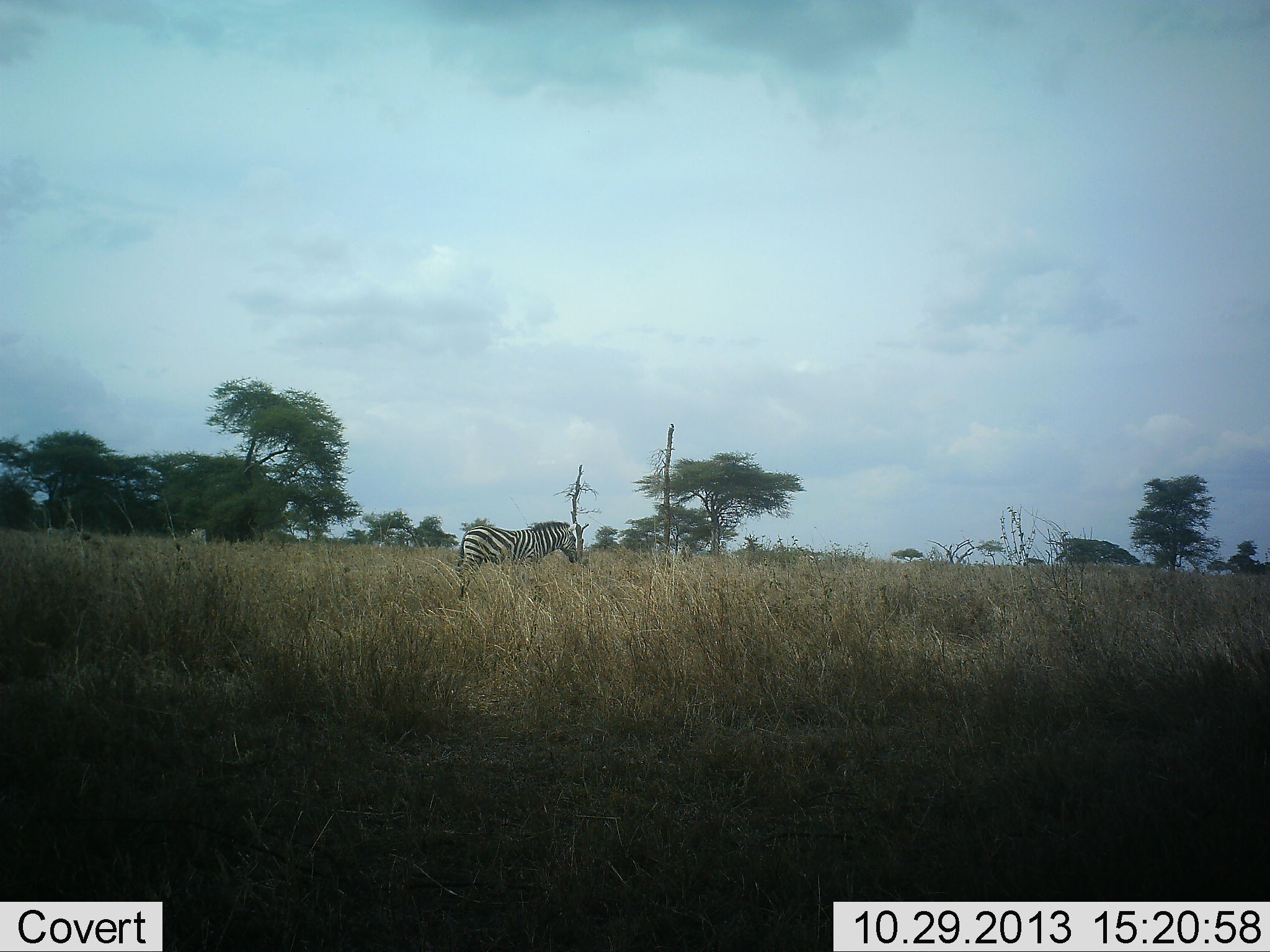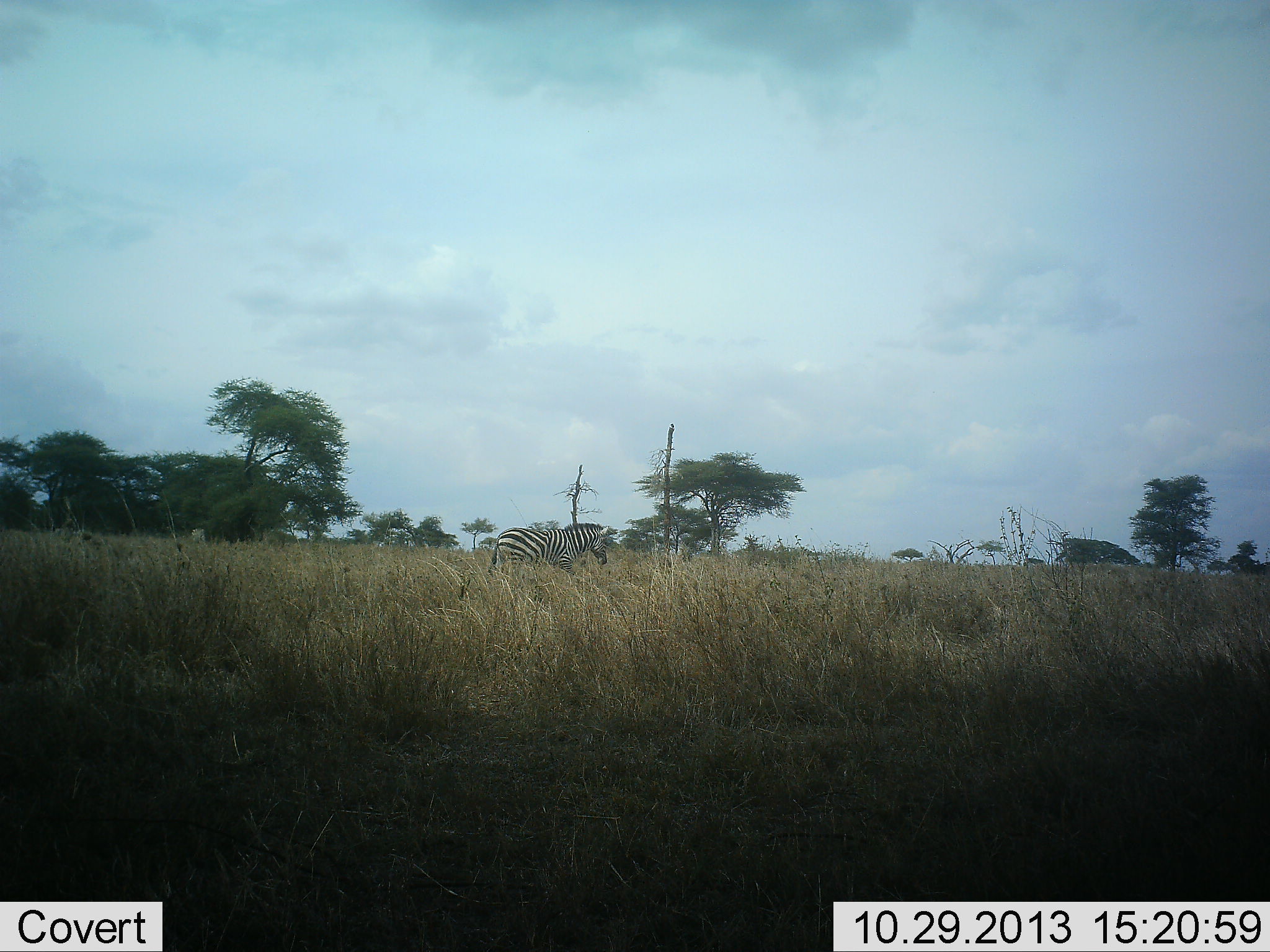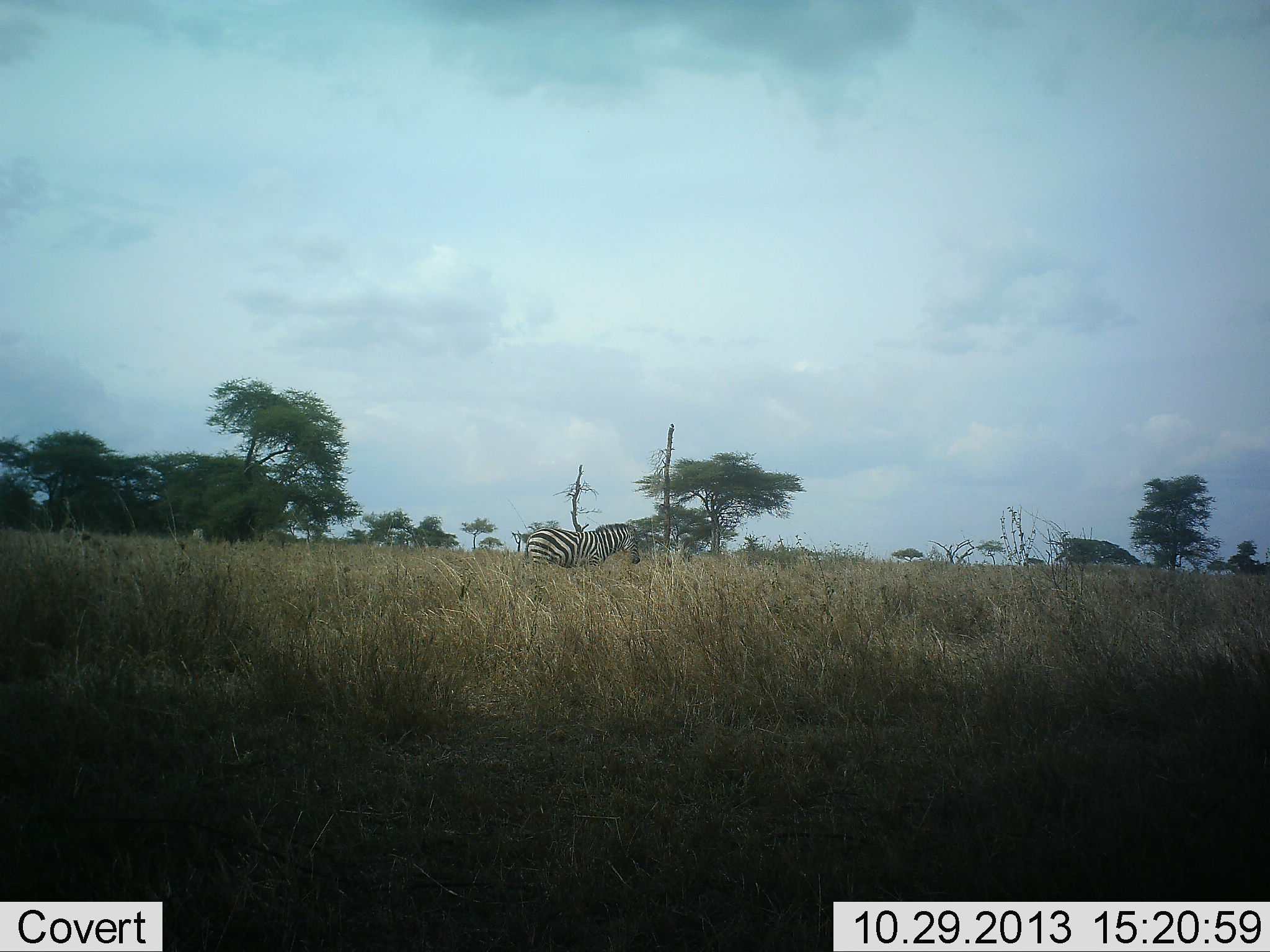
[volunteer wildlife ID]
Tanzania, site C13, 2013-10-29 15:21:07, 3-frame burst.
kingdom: Animalia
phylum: Chordata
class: Mammalia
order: Perissodactyla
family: Equidae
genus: Equus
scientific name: Equus quagga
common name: plains zebra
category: zebra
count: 1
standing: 18%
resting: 0%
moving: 93%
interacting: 0%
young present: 0%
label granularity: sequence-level